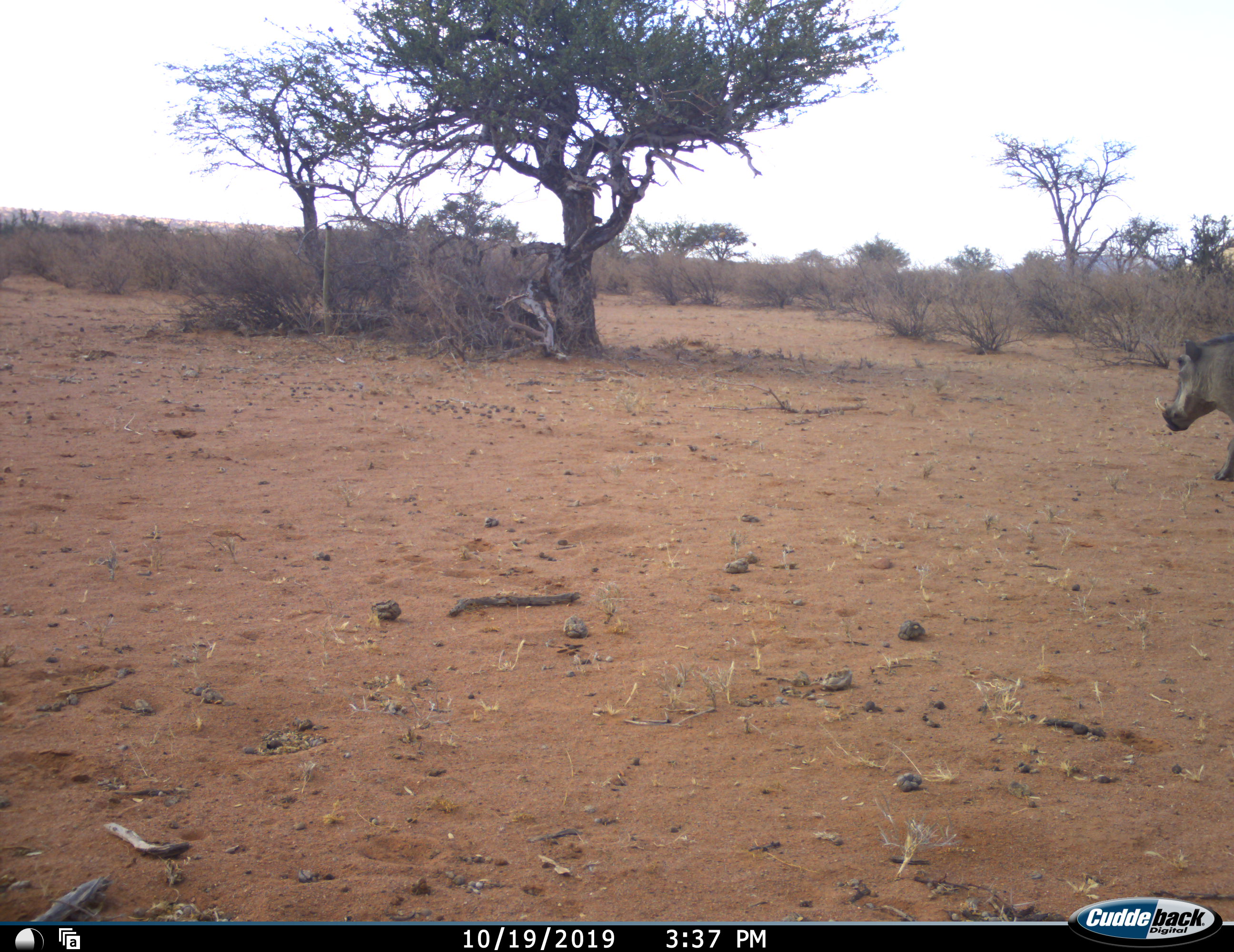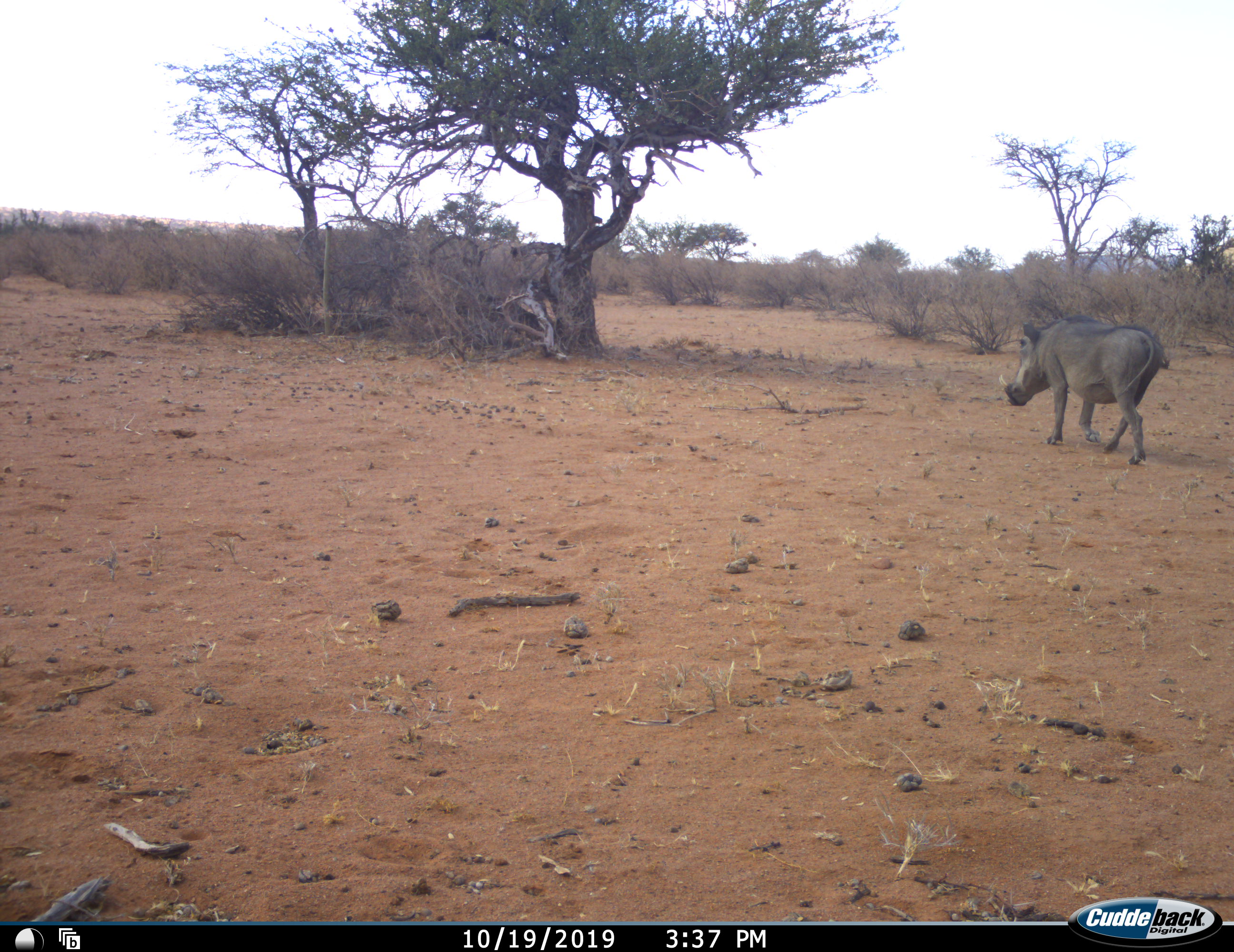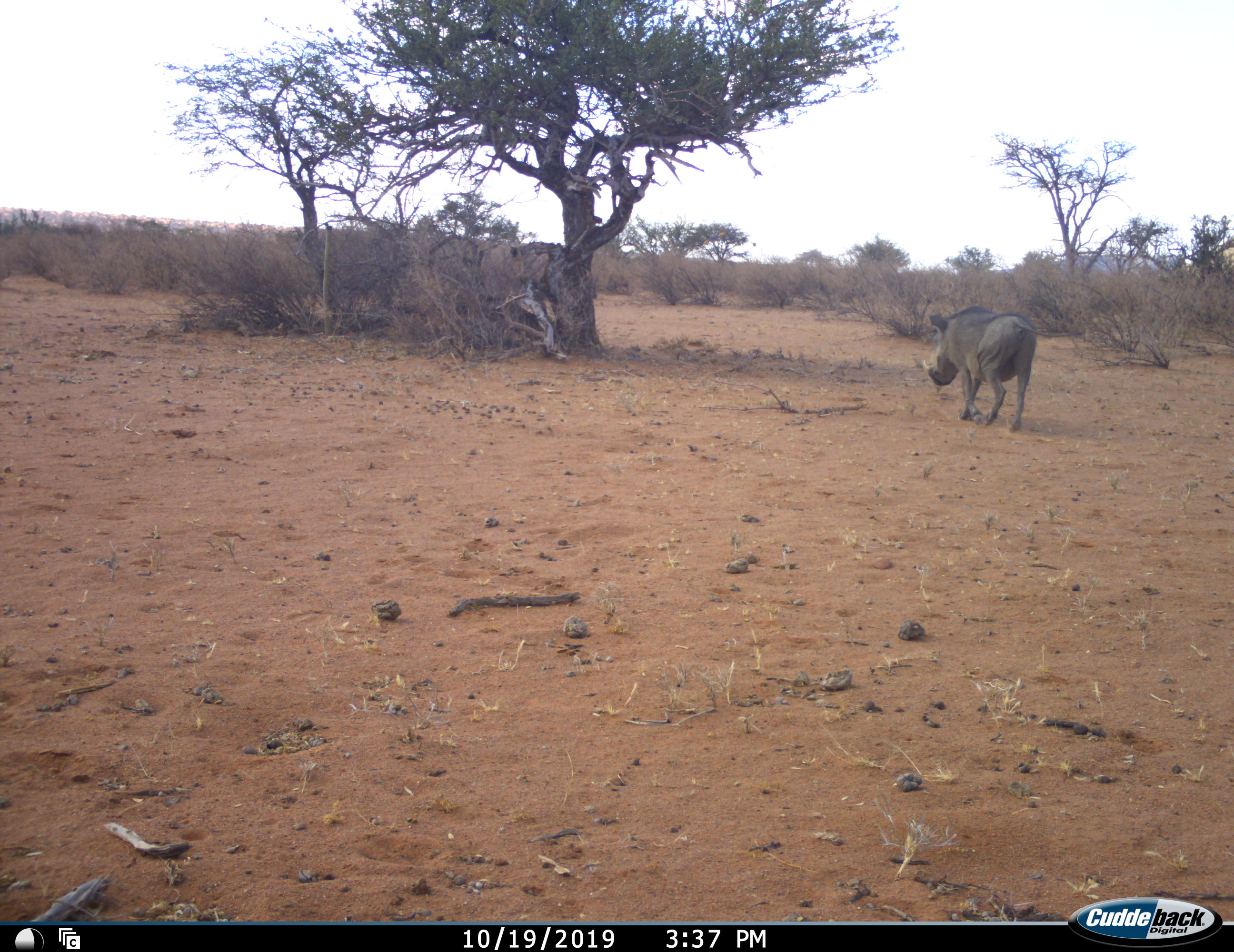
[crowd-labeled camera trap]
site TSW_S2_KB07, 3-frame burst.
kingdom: Animalia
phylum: Chordata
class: Mammalia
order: Artiodactyla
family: Suidae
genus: Phacochoerus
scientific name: Phacochoerus africanus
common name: warthog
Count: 1.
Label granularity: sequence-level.